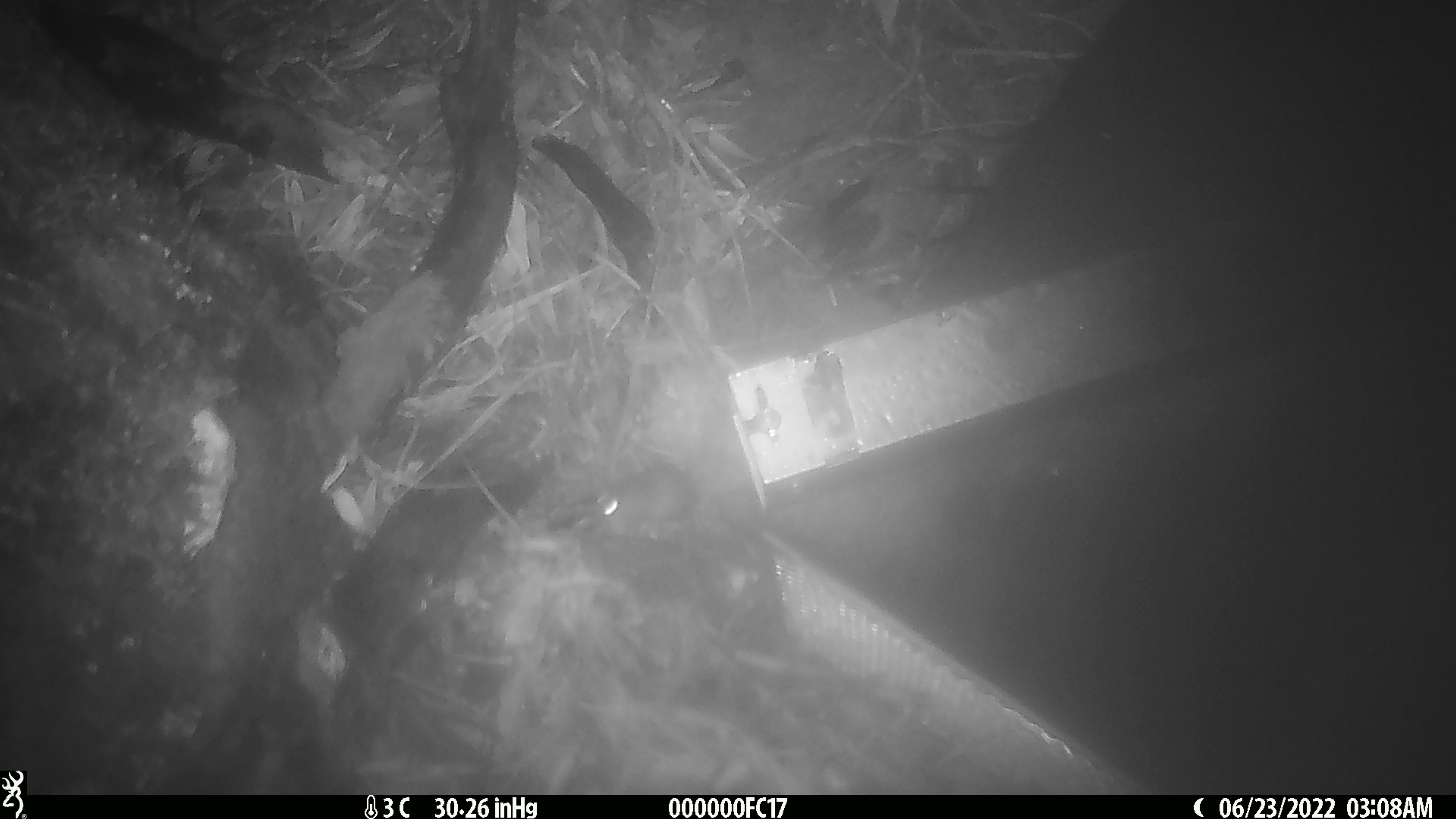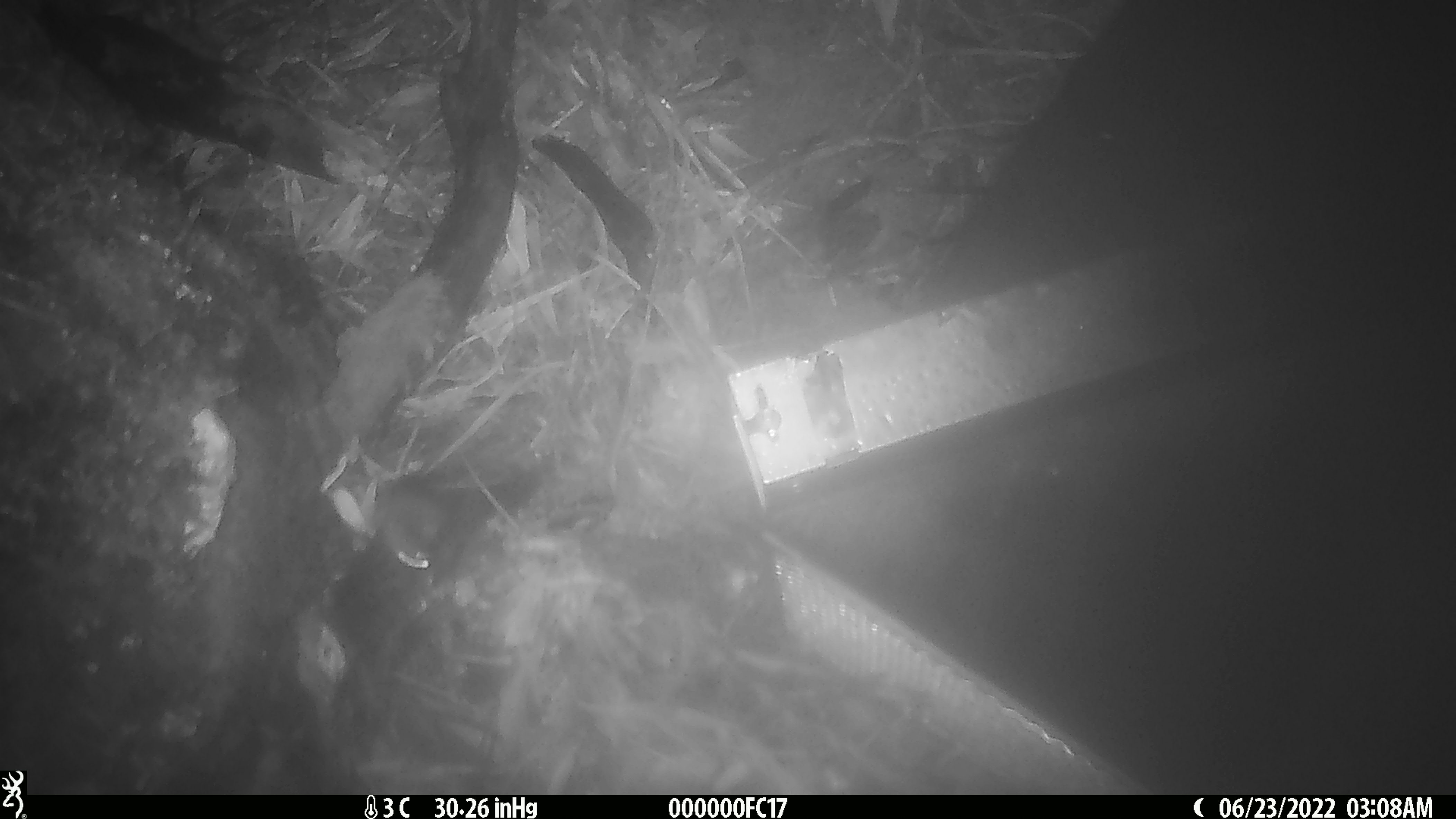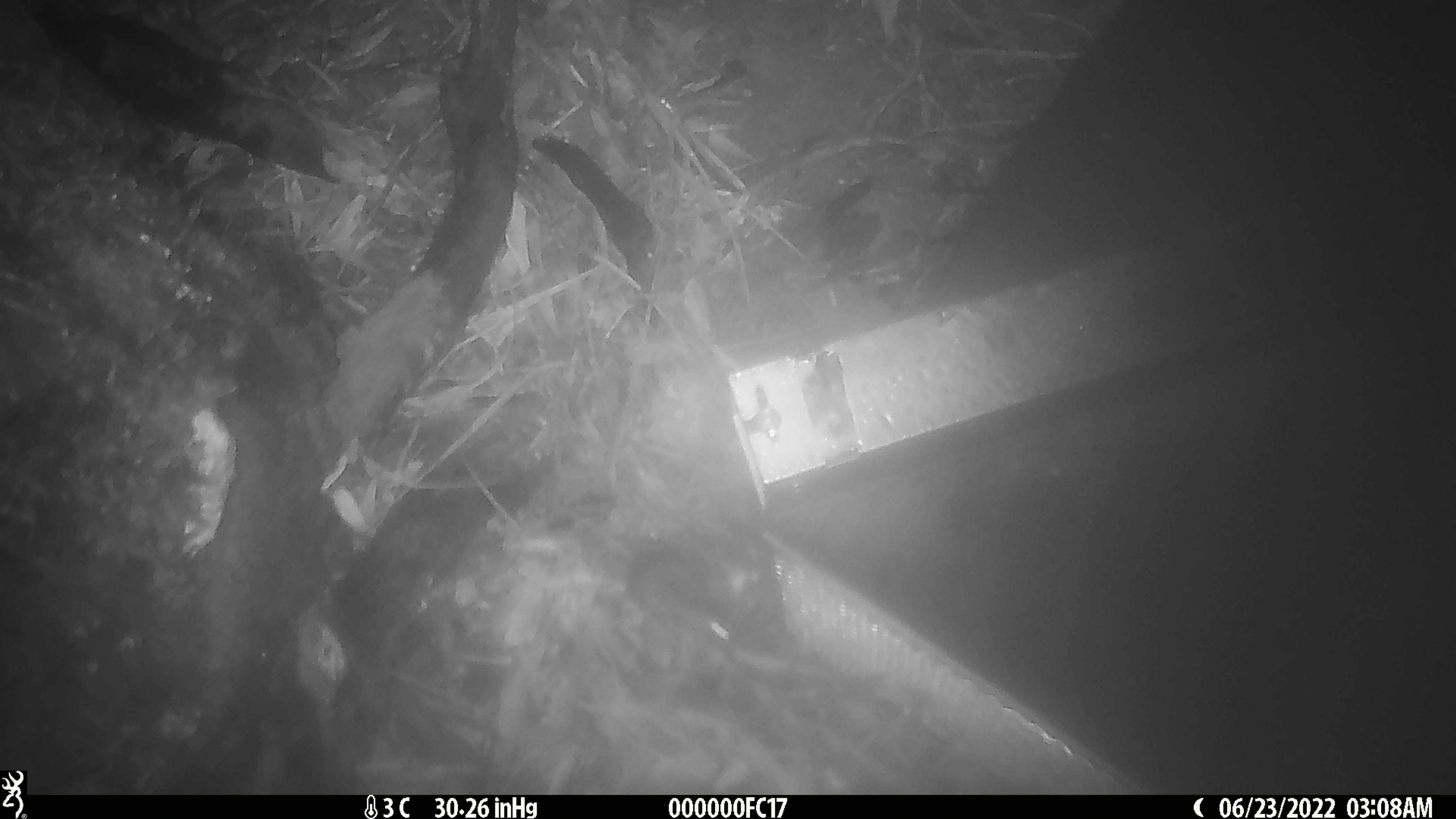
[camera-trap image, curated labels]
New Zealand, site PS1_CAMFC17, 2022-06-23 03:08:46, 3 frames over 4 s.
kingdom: Animalia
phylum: Chordata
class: Mammalia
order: Rodentia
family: Muridae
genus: Mus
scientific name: Mus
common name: mouse